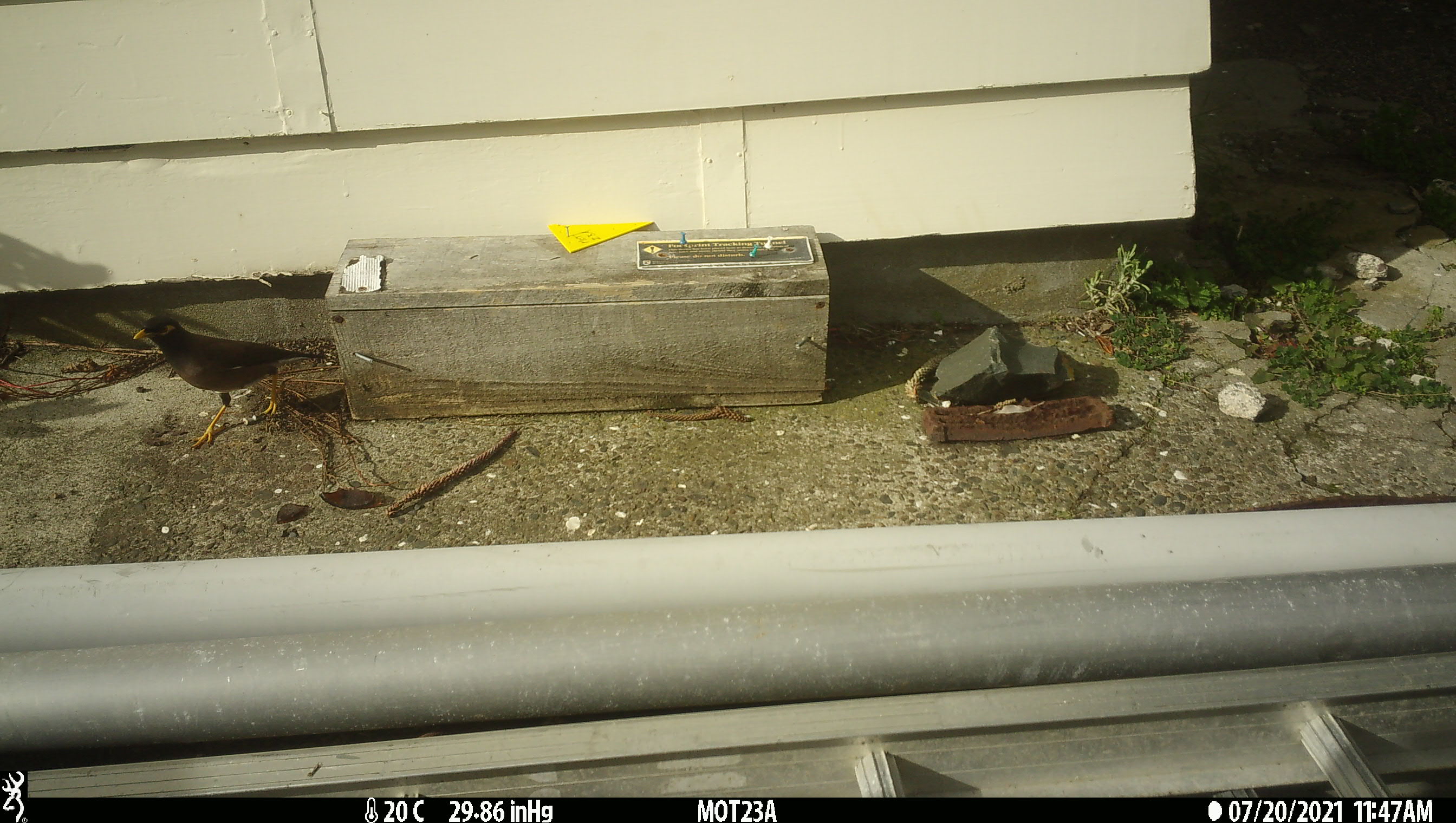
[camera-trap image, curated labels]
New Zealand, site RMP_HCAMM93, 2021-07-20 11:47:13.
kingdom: Animalia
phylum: Chordata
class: Aves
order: Passeriformes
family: Sturnidae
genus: Acridotheres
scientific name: Acridotheres tristis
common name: common myna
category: myna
Myna (common myna) (Acridotheres tristis).